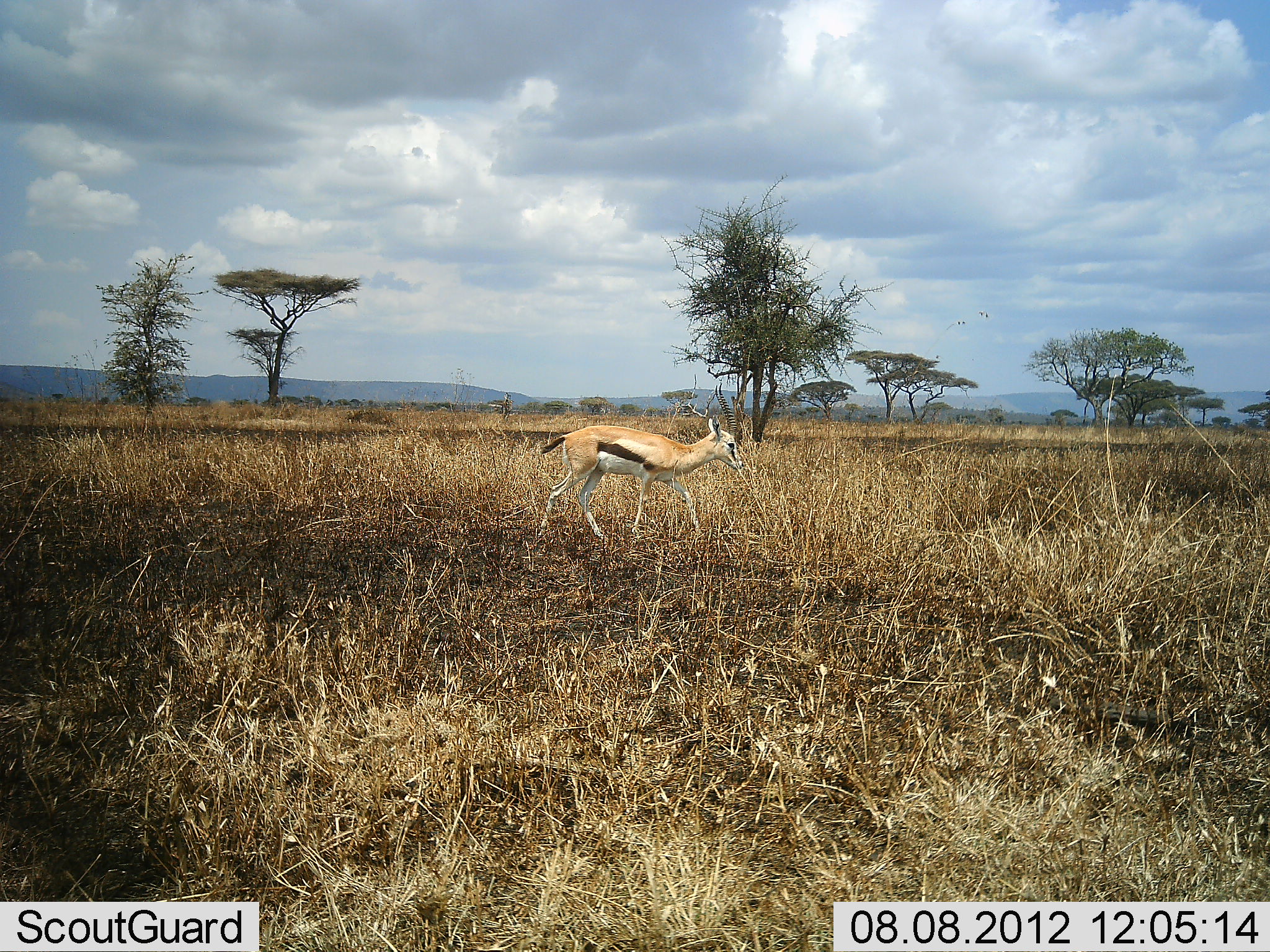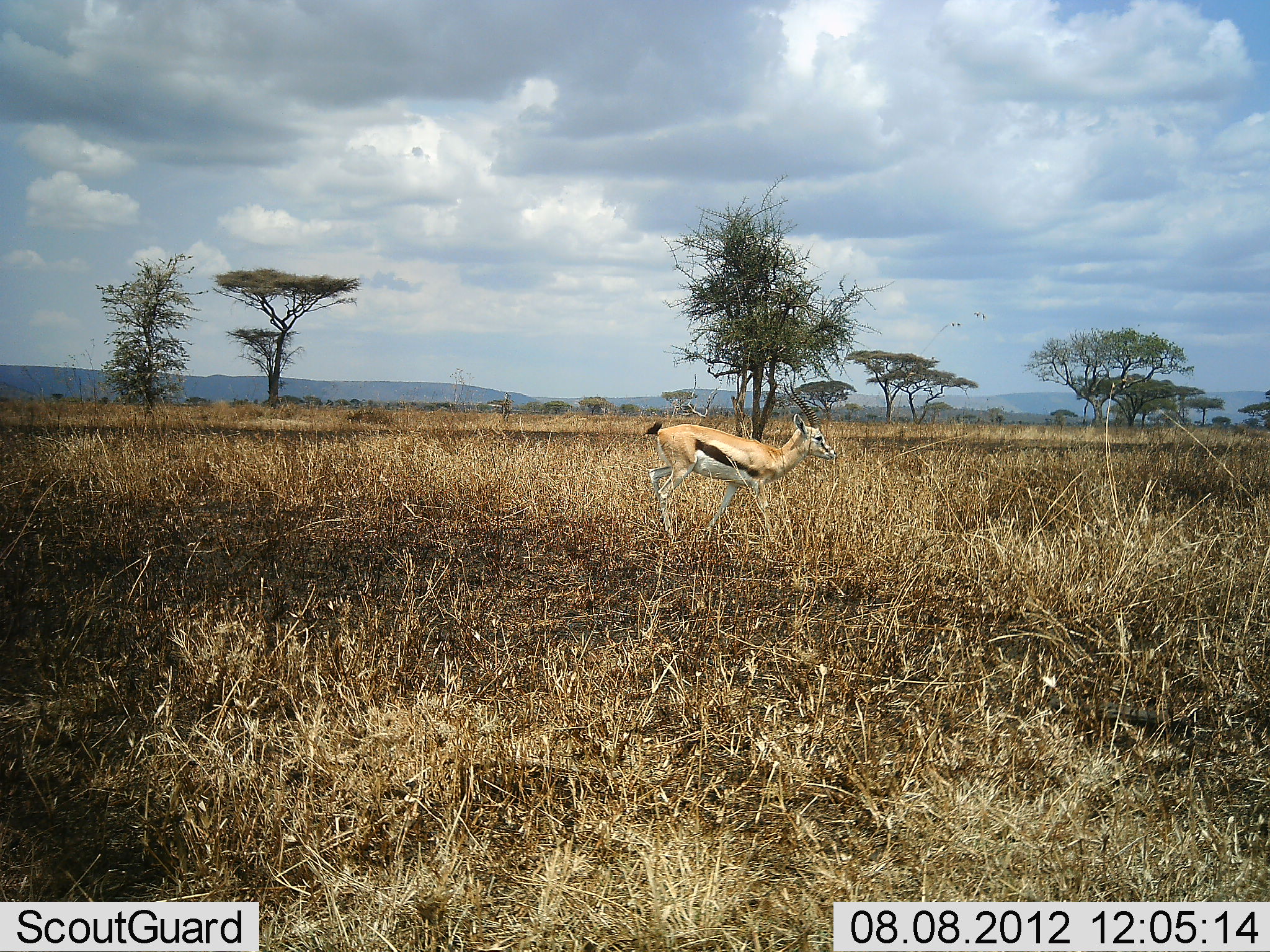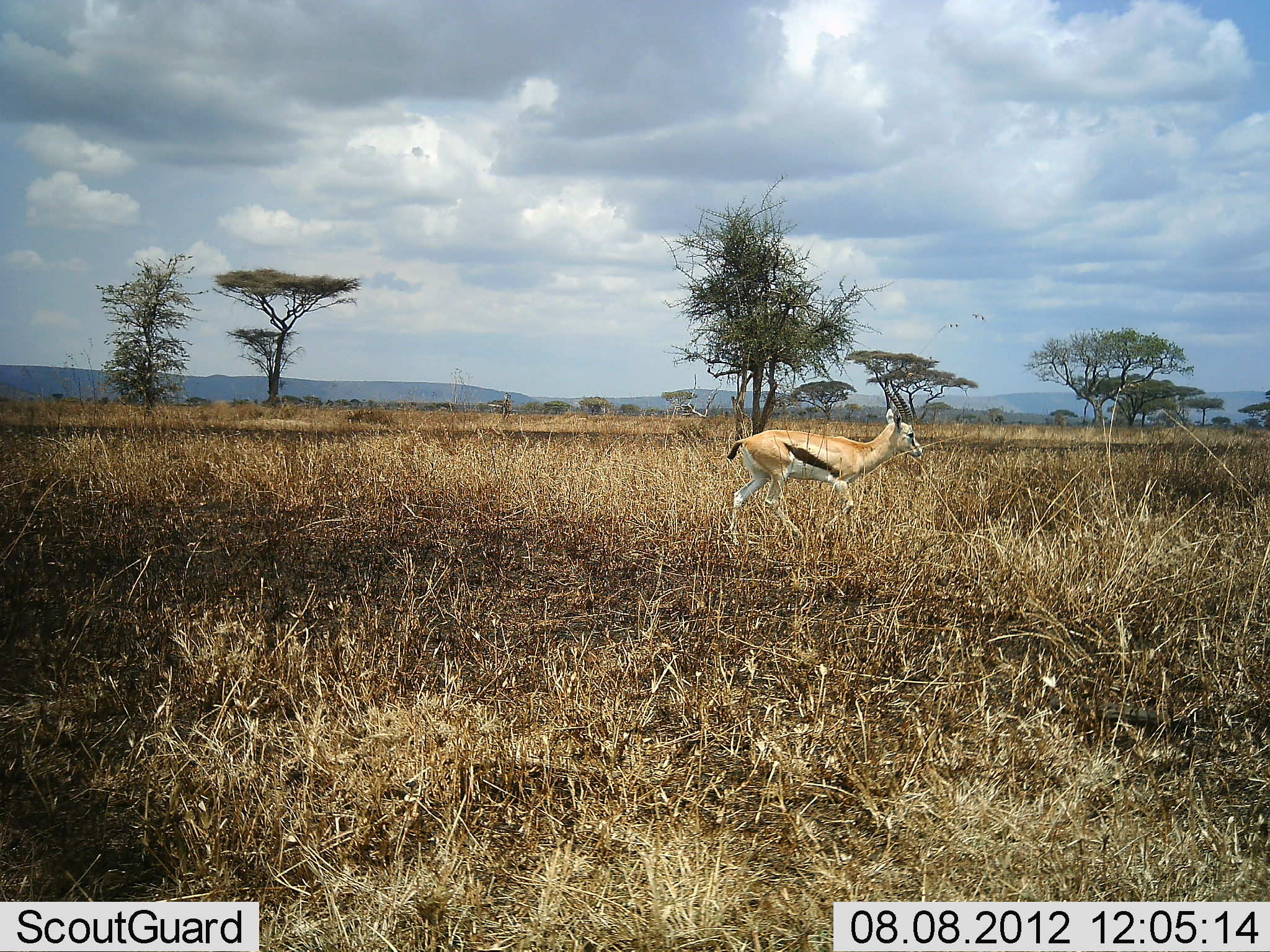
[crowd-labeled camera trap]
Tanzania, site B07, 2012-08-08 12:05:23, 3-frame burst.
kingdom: Animalia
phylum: Chordata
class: Mammalia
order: Artiodactyla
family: Bovidae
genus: Eudorcas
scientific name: Eudorcas thomsonii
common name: thomson's gazelle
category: gazellethomsons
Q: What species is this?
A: Gazellethomsons (thomson's gazelle) (Eudorcas thomsonii).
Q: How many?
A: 1.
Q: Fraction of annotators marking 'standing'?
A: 0%.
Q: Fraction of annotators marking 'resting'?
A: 0%.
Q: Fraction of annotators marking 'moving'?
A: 100%.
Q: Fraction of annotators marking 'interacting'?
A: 0%.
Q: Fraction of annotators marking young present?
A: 0%.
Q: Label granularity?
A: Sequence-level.